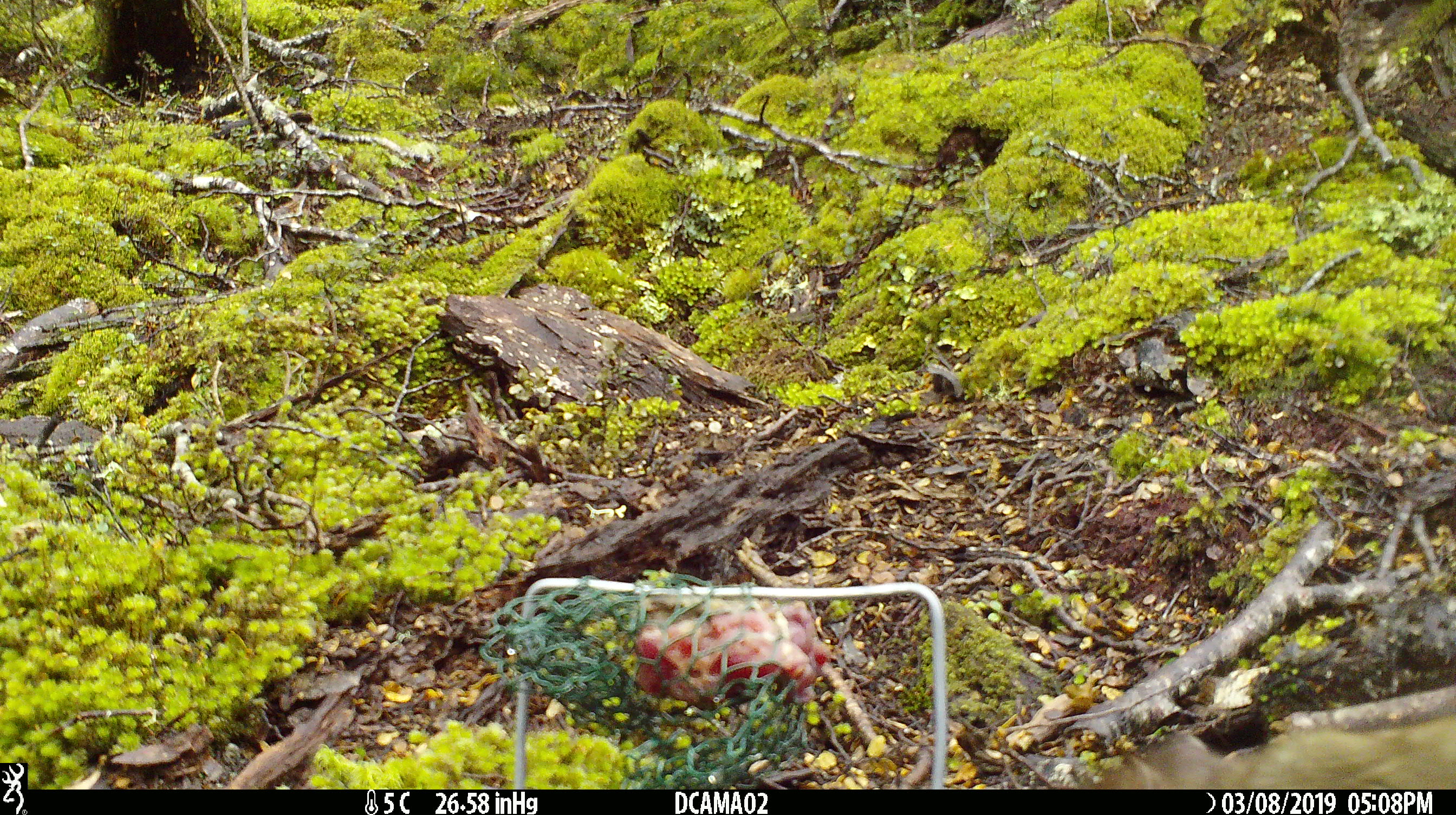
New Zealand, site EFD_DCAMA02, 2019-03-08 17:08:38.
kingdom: Animalia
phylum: Chordata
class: Mammalia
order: Carnivora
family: Mustelidae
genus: Mustela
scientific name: Mustela erminea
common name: stoat